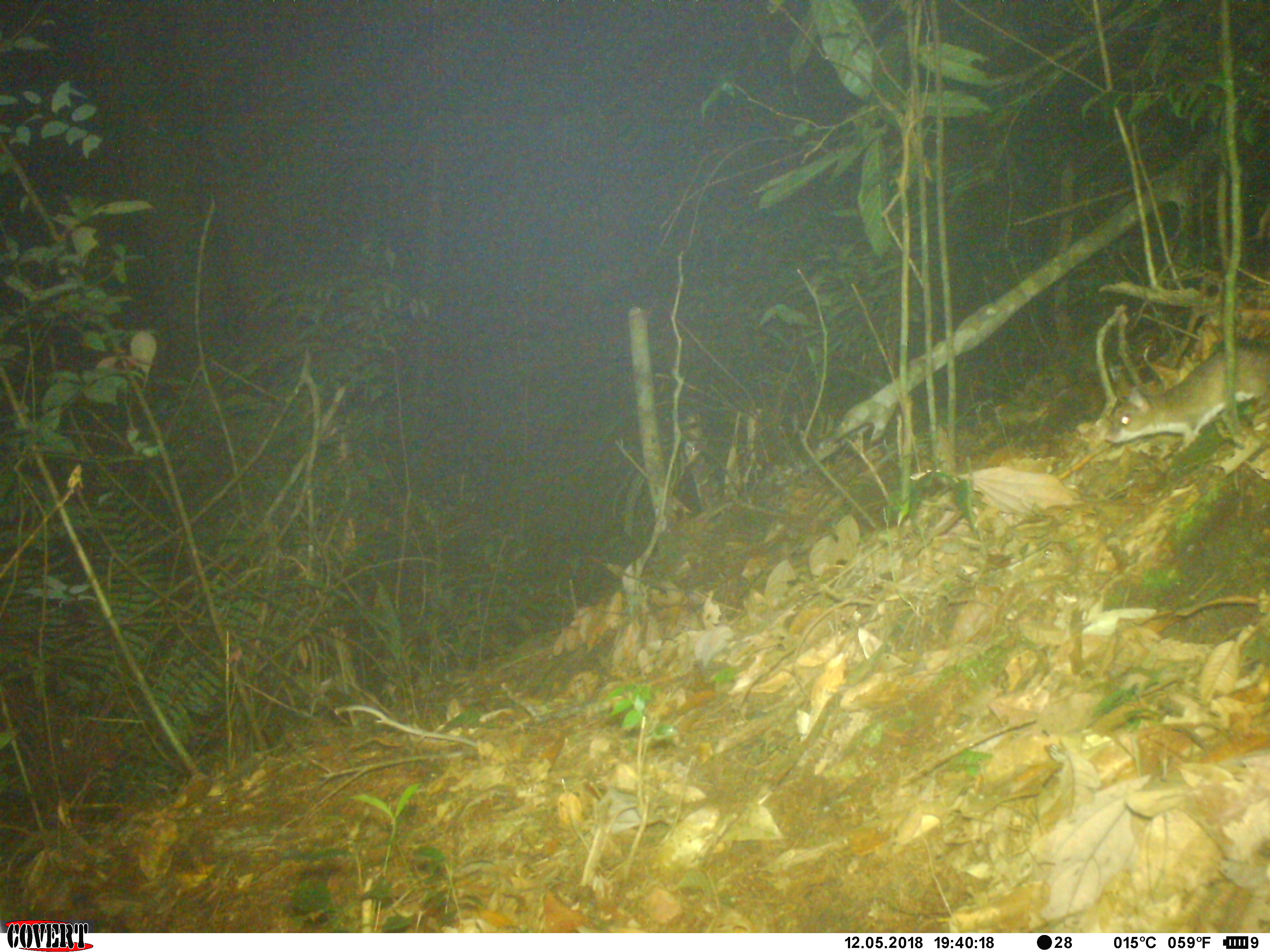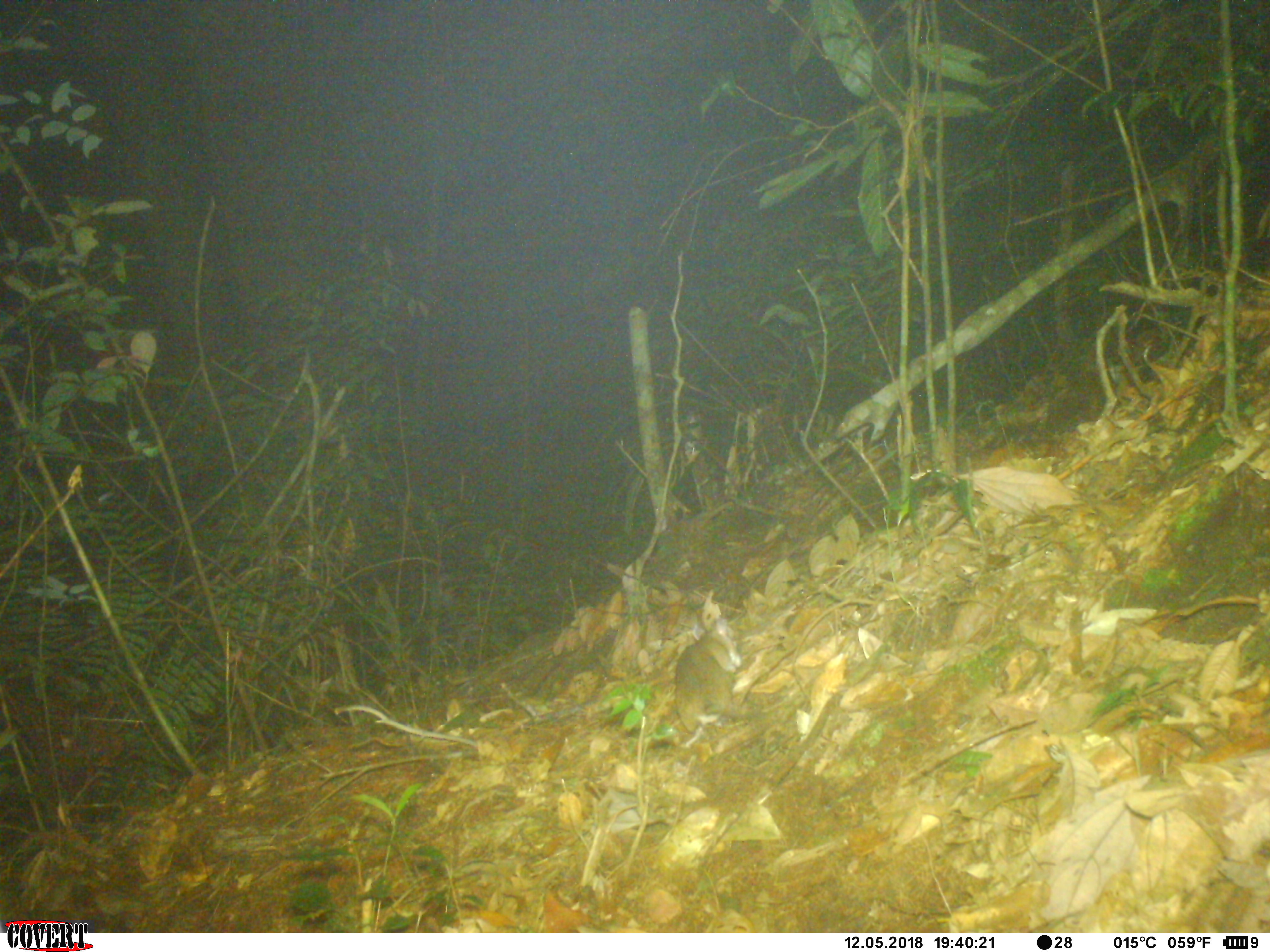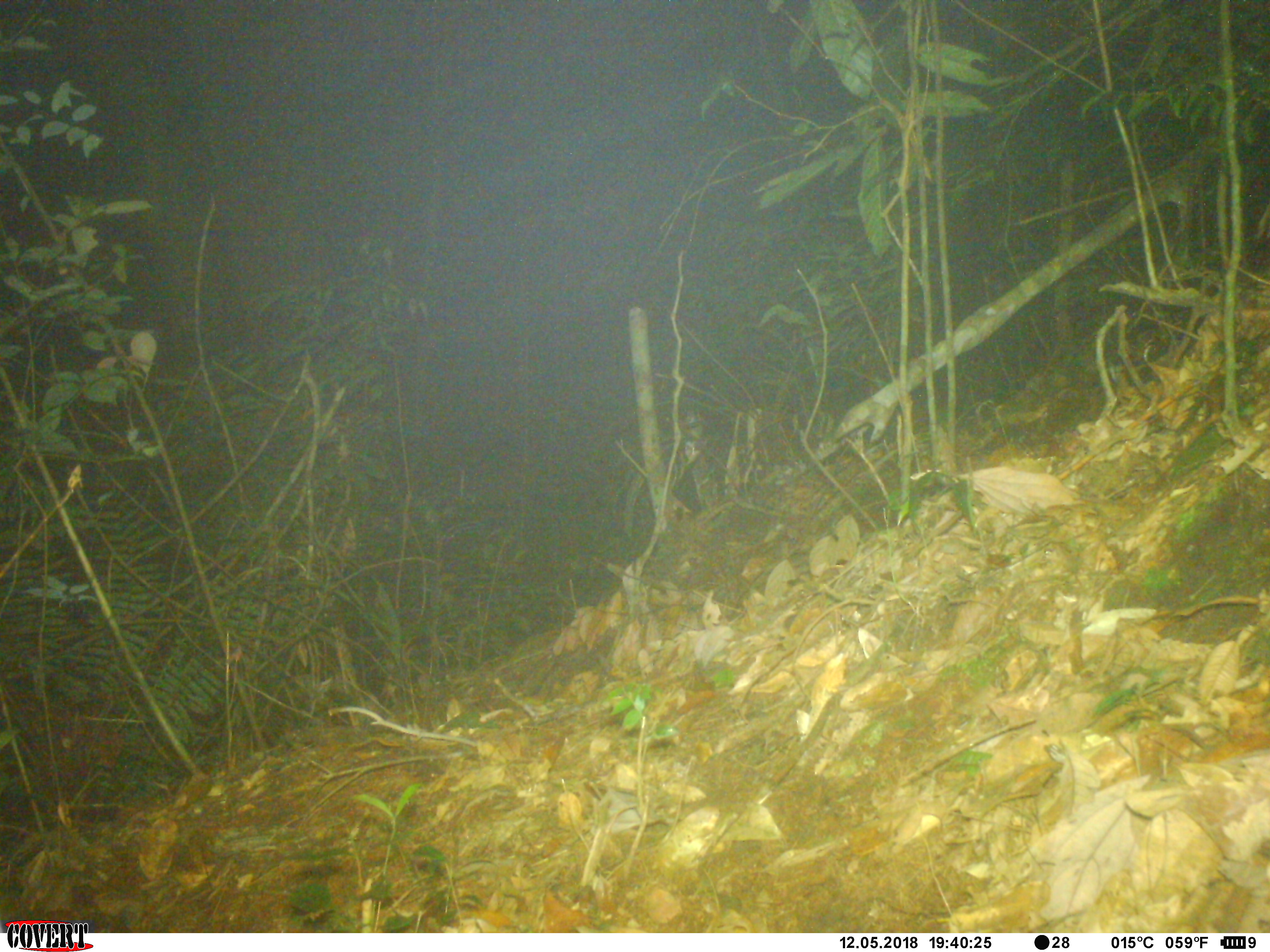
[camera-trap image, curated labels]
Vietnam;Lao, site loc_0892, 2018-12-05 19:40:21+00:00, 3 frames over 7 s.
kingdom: Animalia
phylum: Chordata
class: Mammalia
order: Rodentia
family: Muridae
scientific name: Muridae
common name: old-world mice and rats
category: unidentified murid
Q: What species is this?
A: Unidentified murid (old-world mice and rats) (Muridae).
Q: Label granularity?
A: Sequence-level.